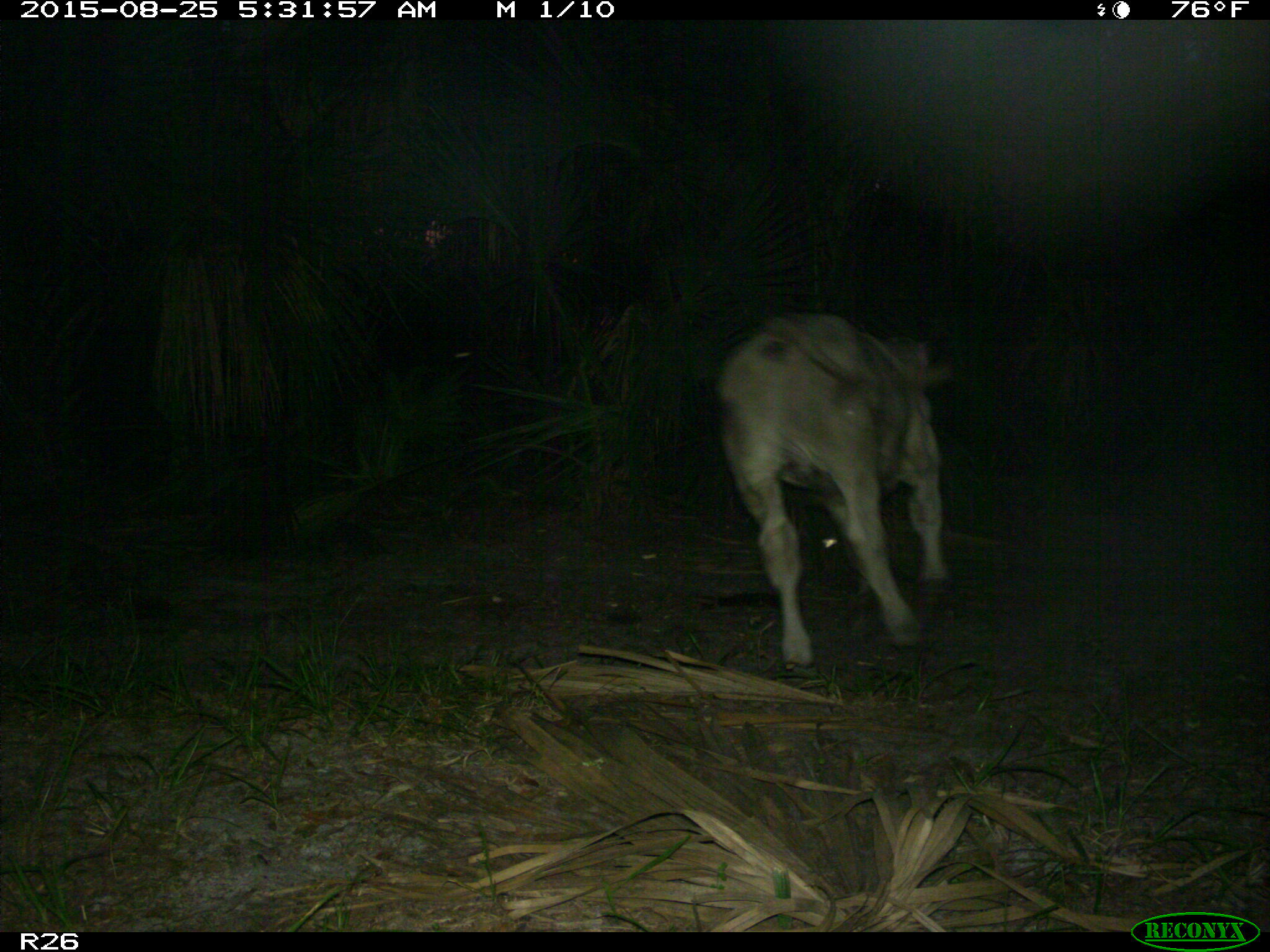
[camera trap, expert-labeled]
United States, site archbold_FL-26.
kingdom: Animalia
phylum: Chordata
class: Mammalia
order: Artiodactyla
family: Bovidae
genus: Bos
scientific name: Bos taurus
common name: domestic cow